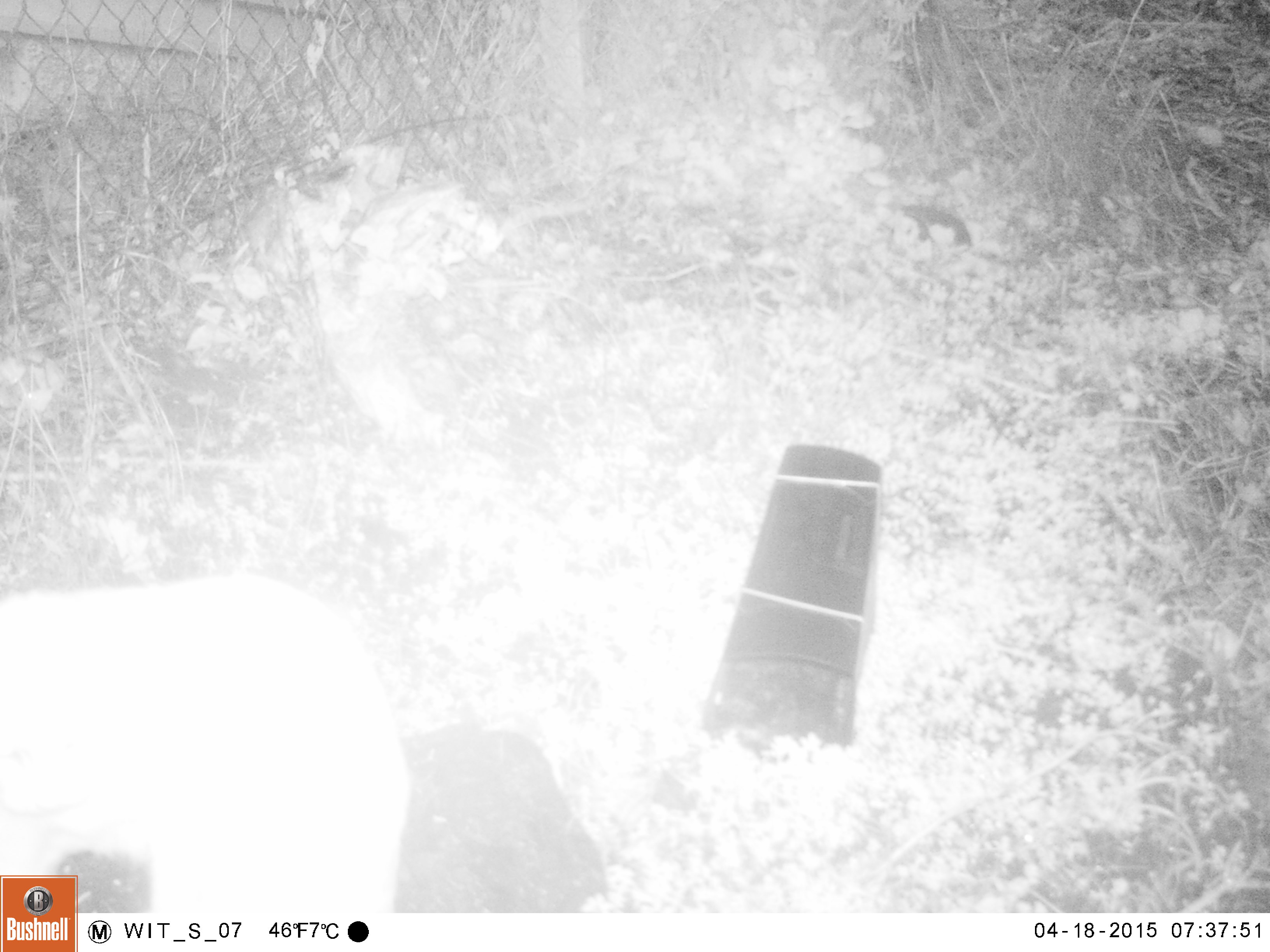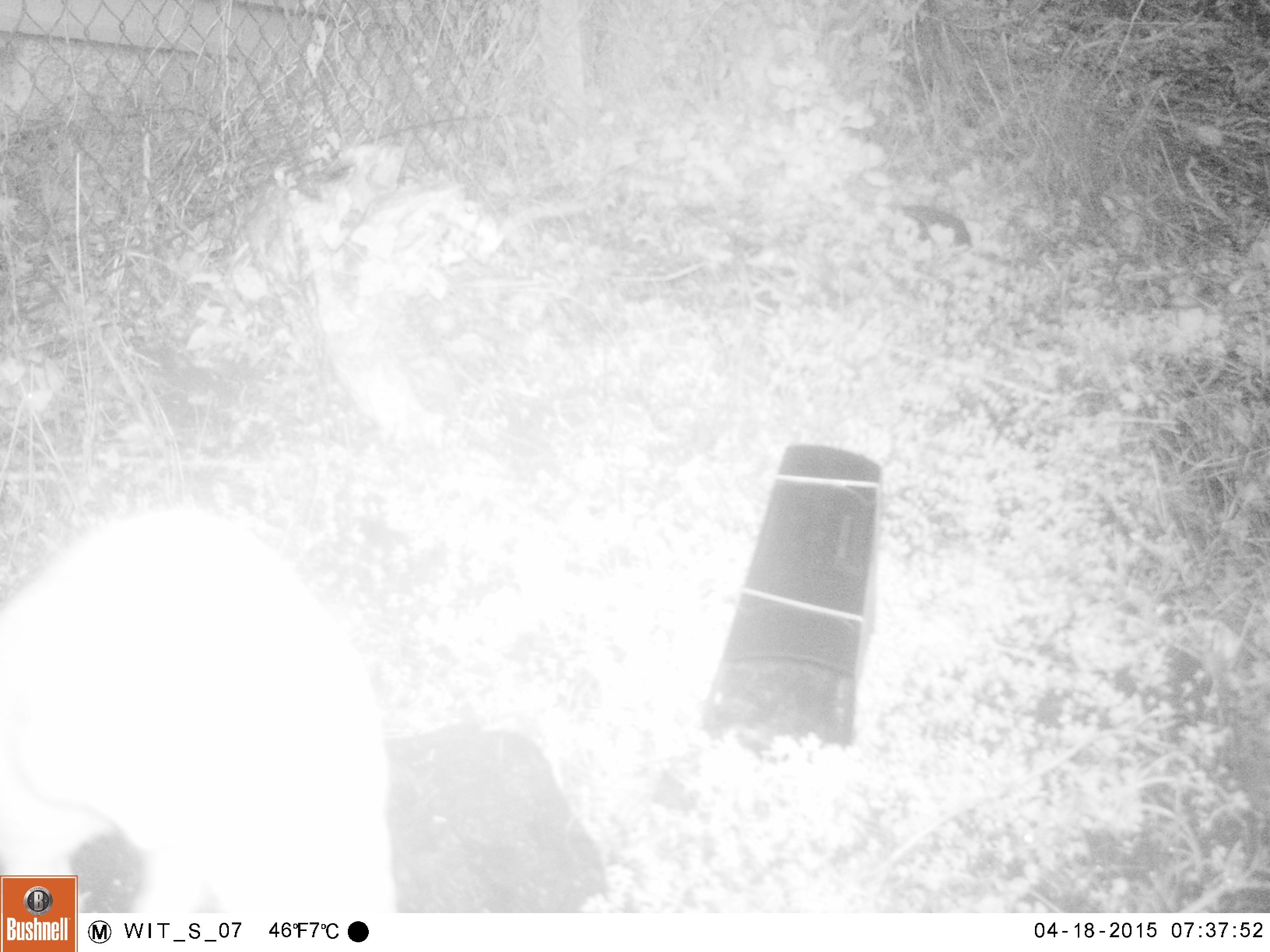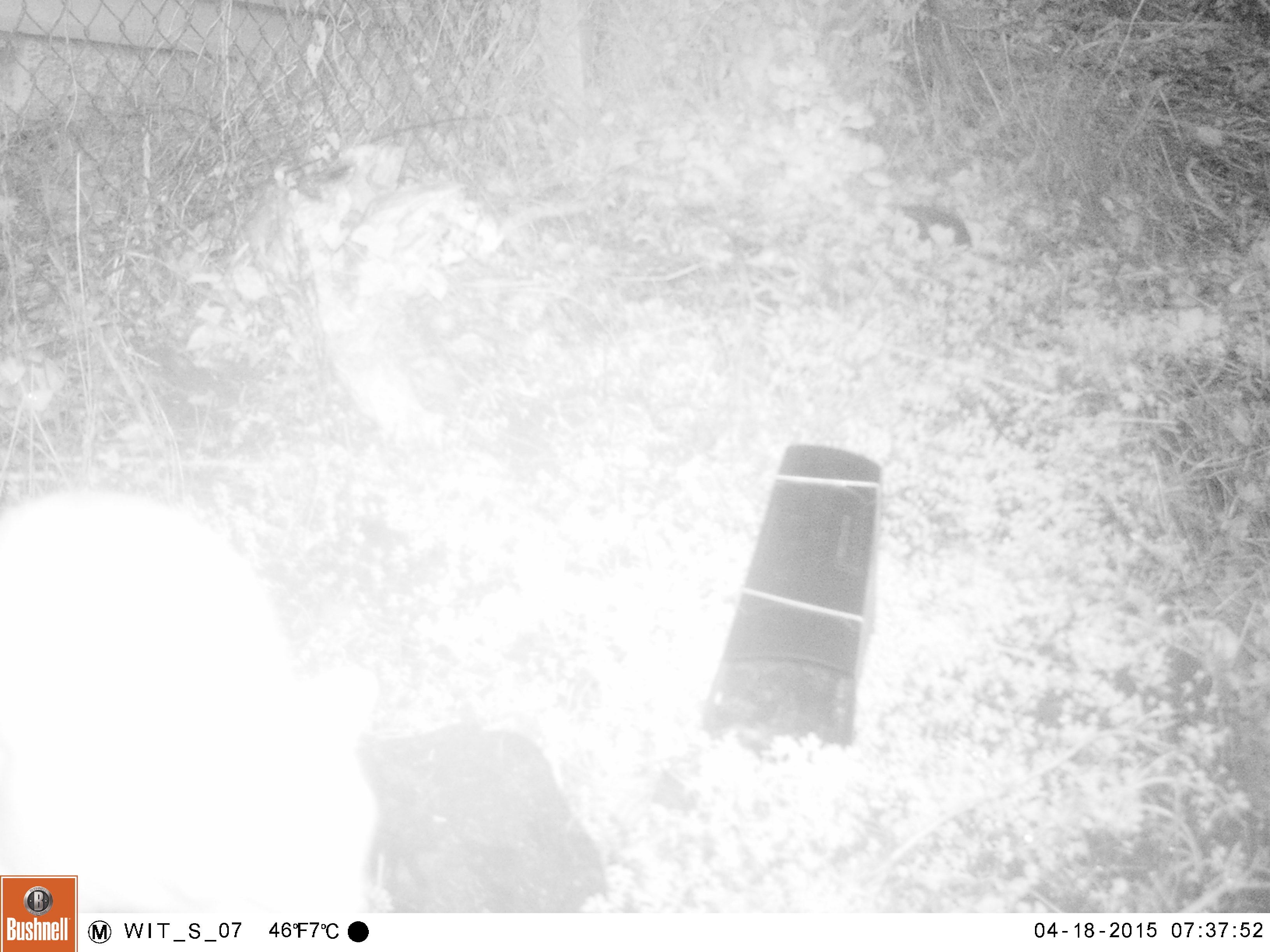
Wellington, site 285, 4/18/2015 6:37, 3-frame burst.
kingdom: Animalia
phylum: Chordata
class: Mammalia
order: Carnivora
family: Felidae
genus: Felis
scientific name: Felis catus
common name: cat